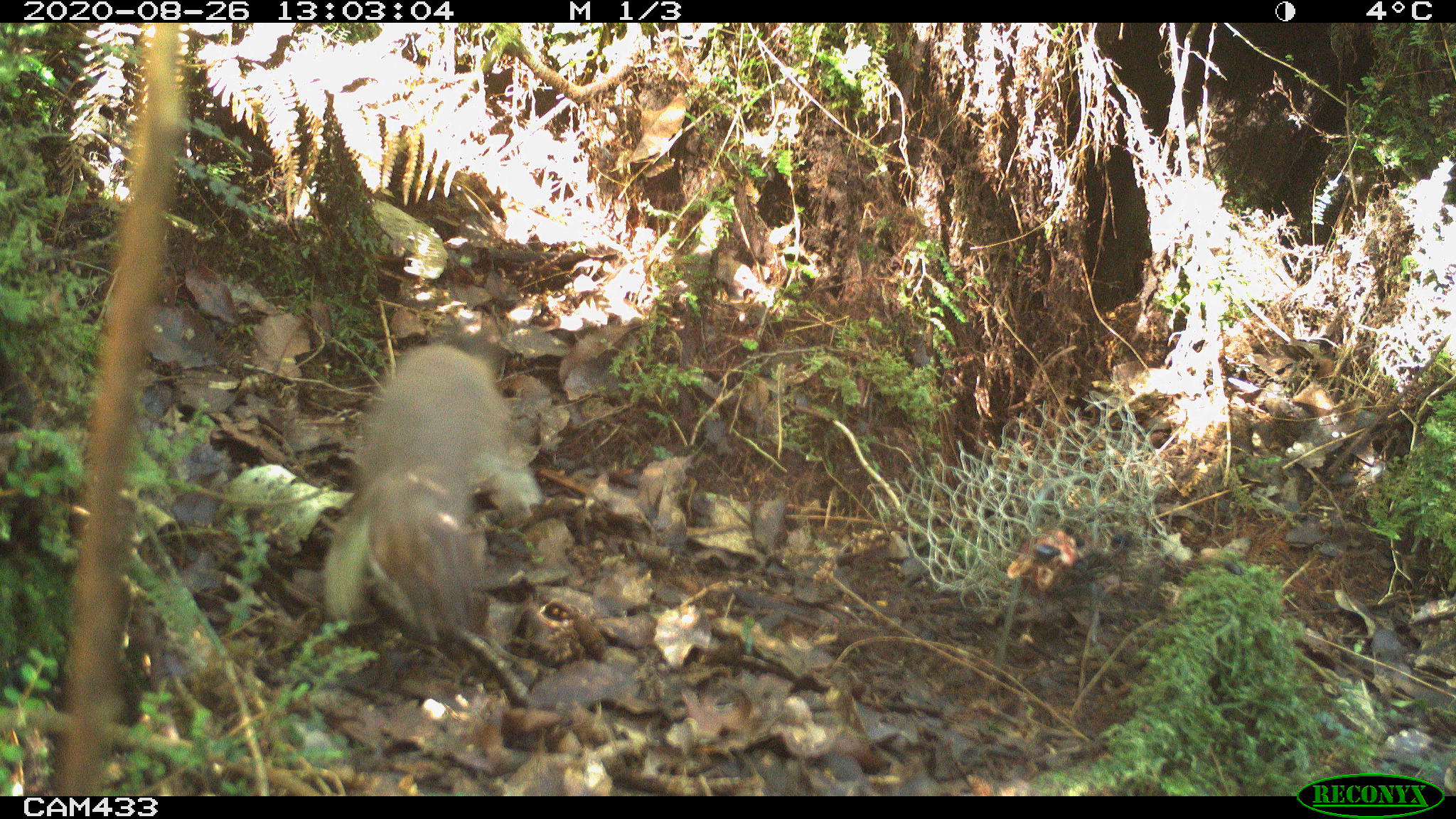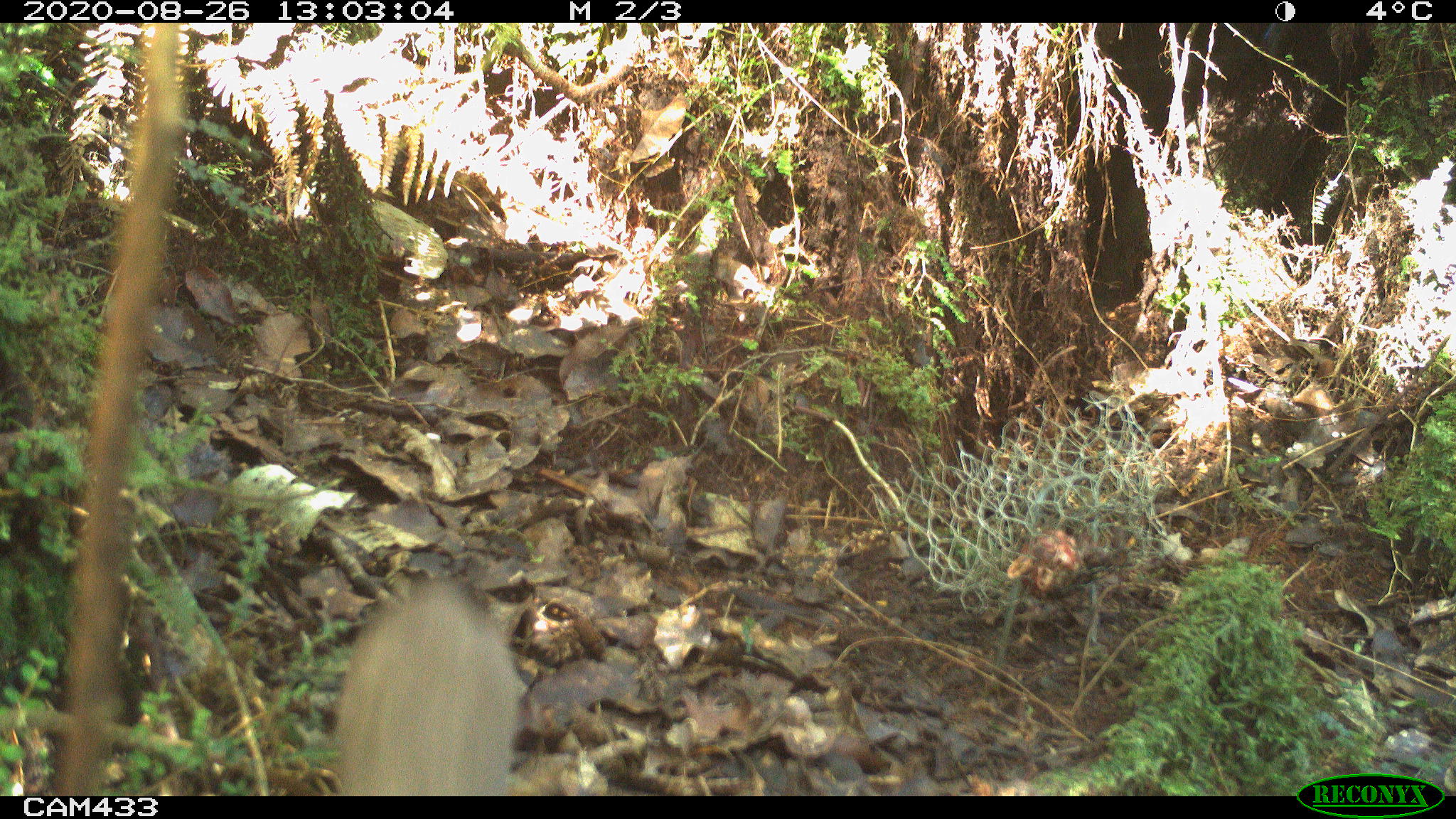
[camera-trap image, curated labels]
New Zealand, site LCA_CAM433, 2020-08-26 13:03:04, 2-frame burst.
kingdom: Animalia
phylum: Chordata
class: Mammalia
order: Carnivora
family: Mustelidae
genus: Mustela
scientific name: Mustela erminea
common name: stoat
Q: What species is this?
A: Stoat (Mustela erminea).